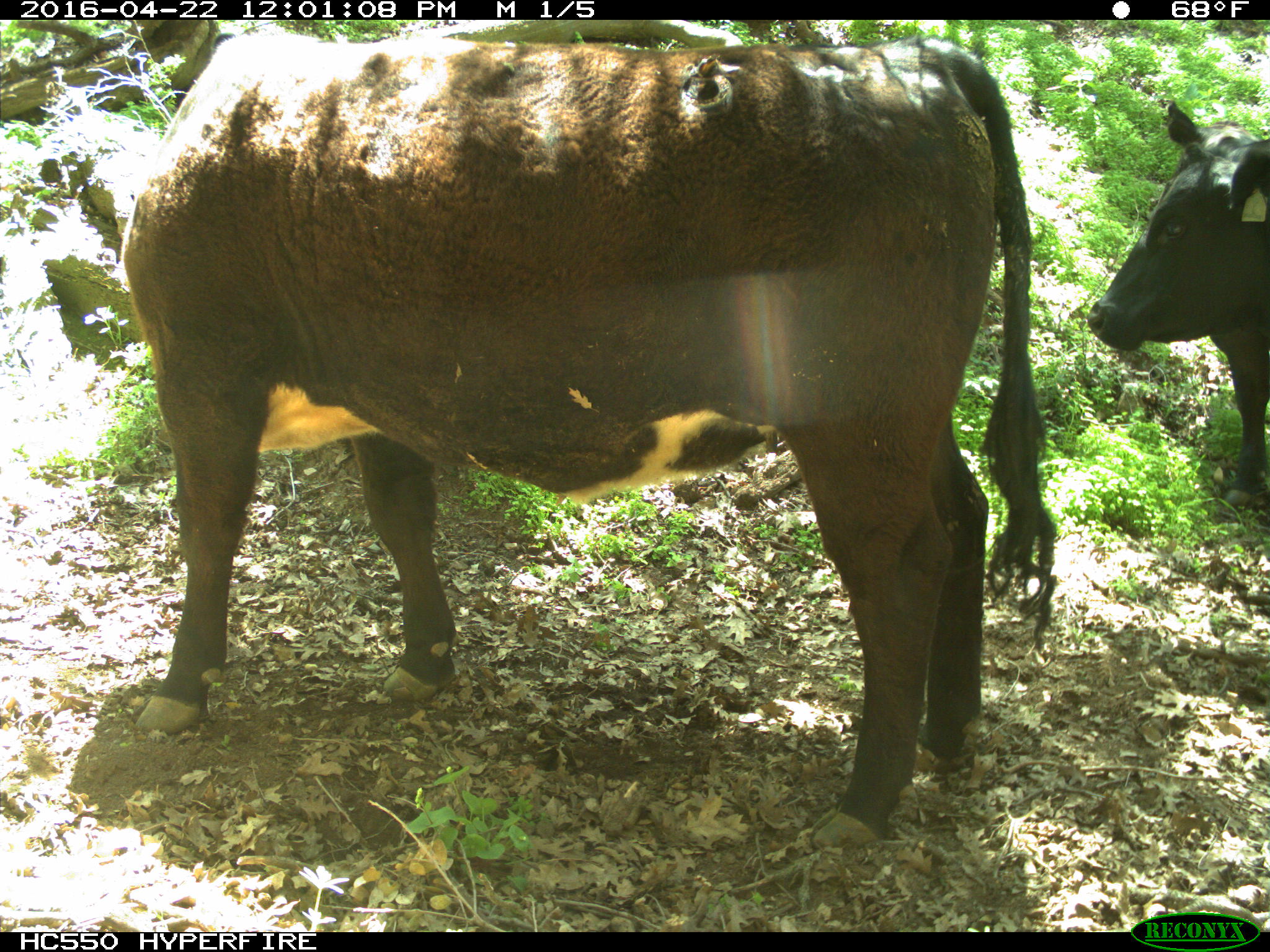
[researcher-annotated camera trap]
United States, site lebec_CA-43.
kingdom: Animalia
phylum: Chordata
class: Mammalia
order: Artiodactyla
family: Bovidae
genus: Bos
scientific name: Bos taurus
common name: domestic cow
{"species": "Bos taurus (domestic cow)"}